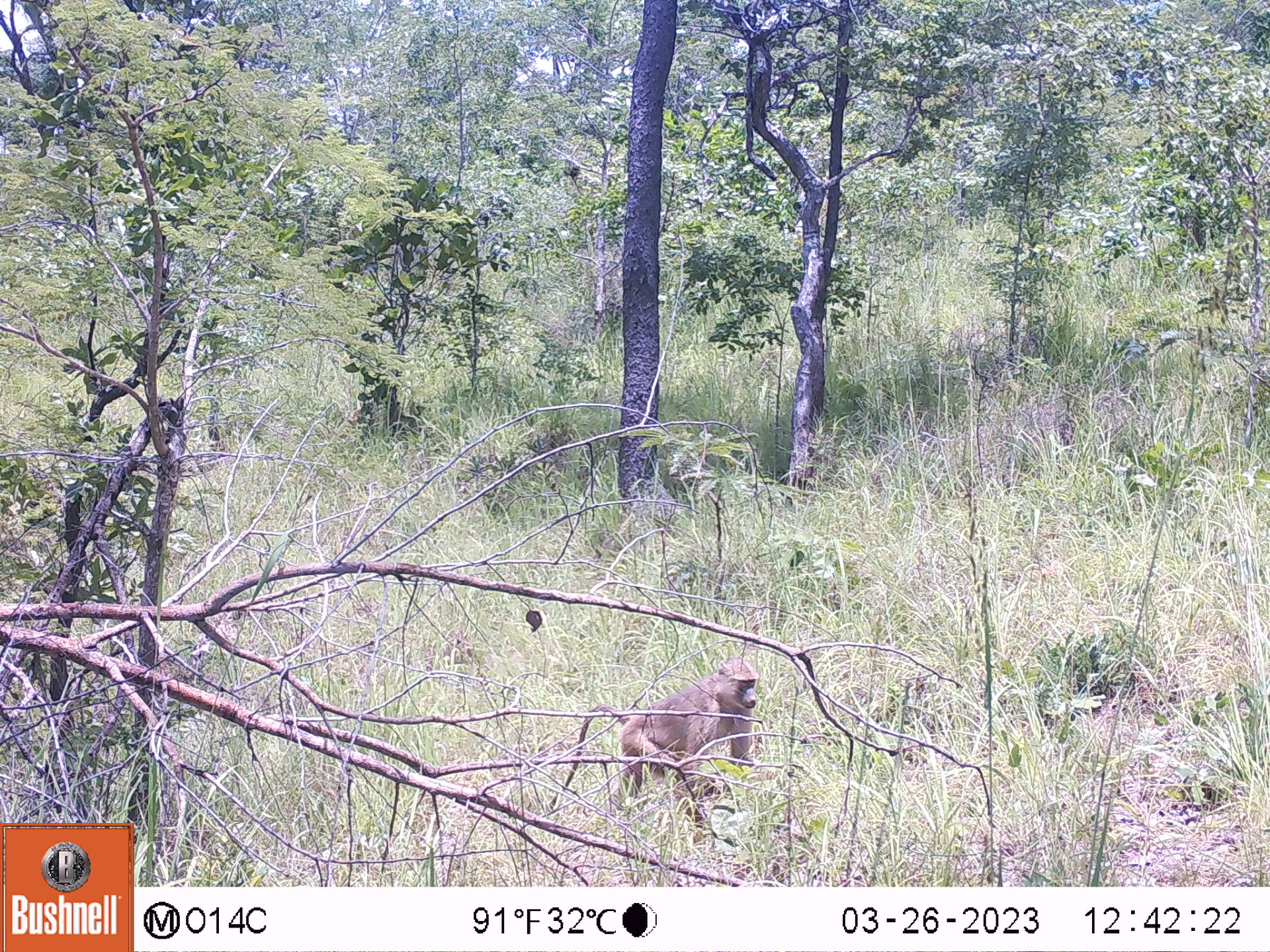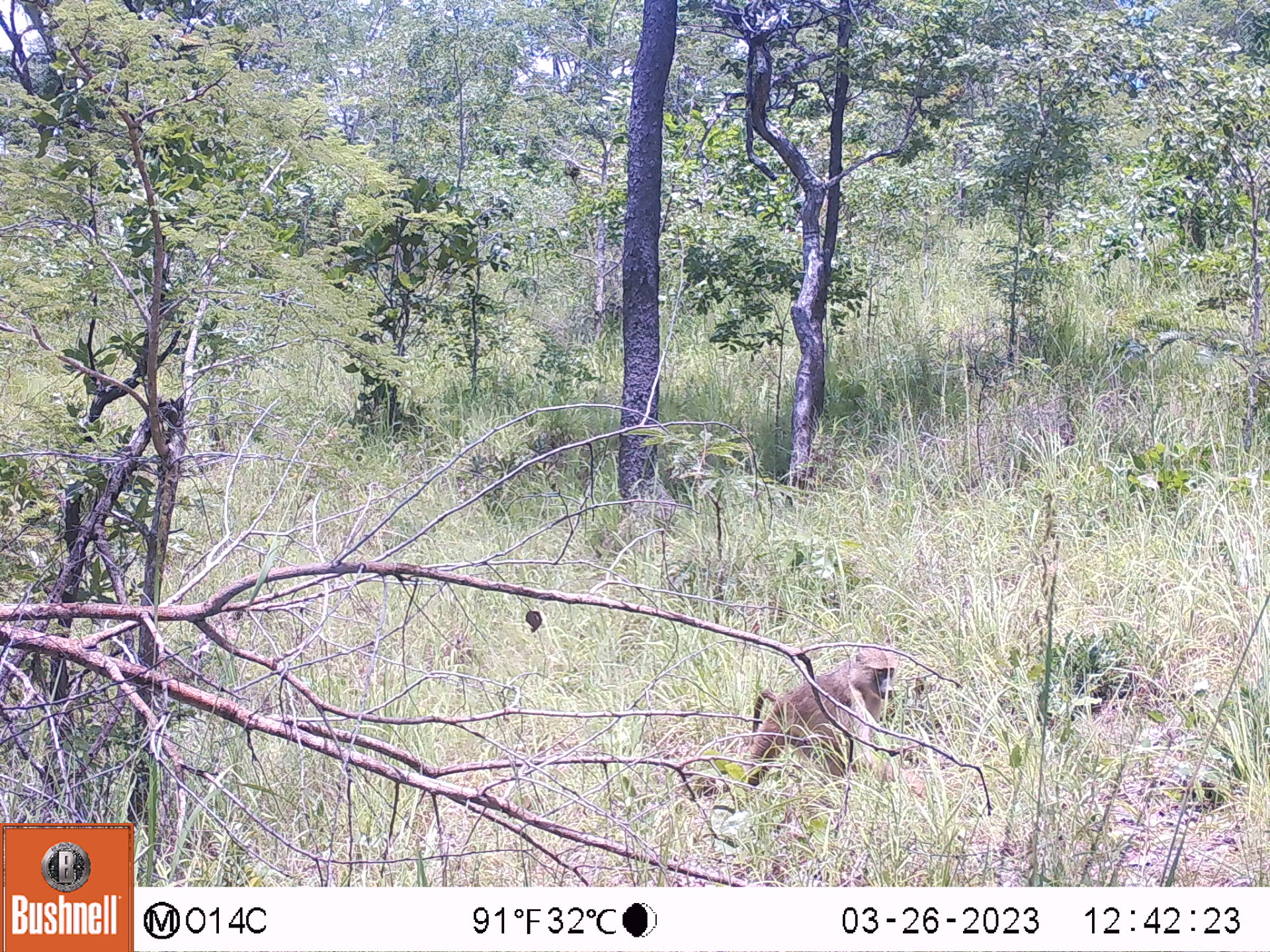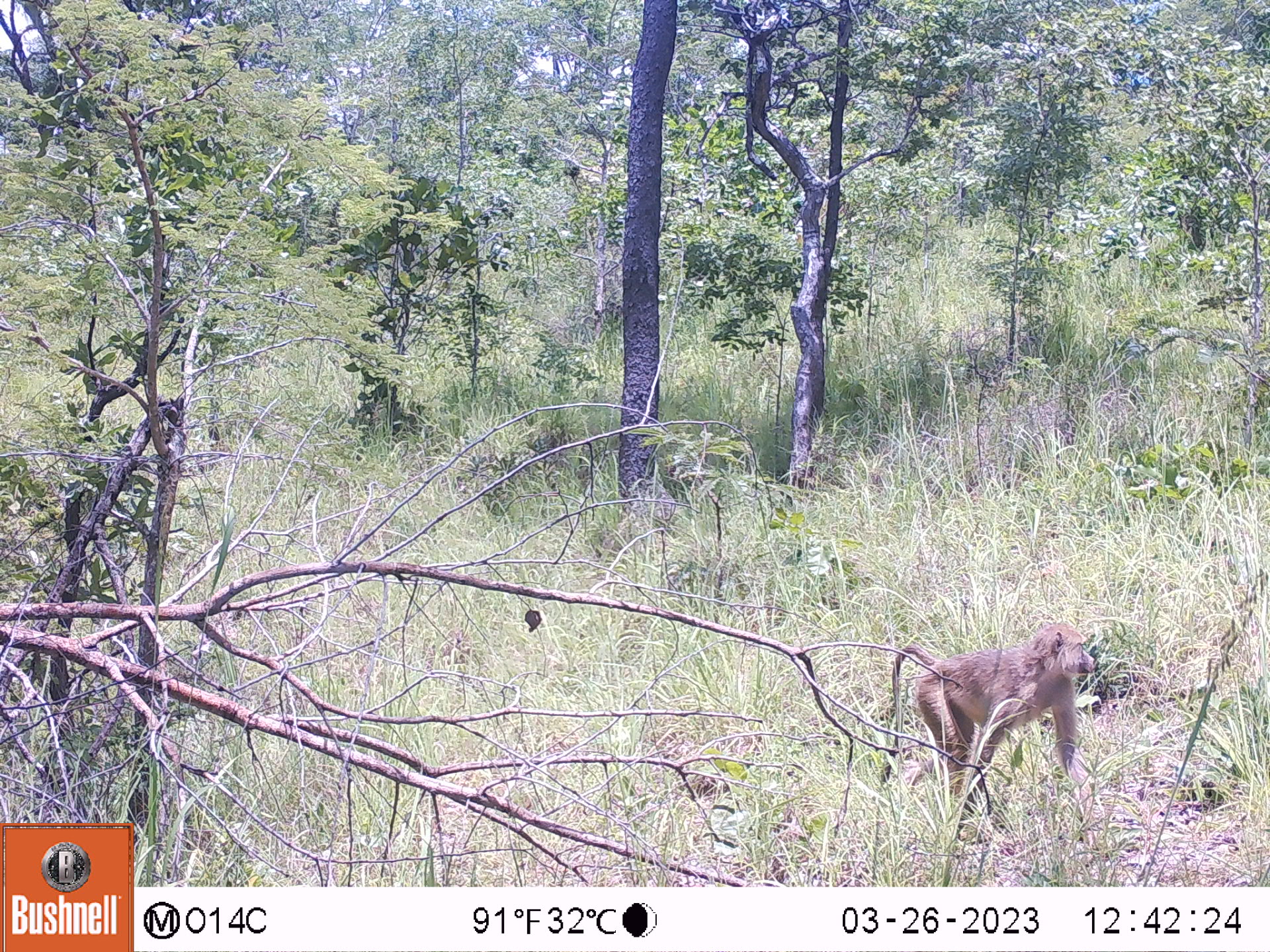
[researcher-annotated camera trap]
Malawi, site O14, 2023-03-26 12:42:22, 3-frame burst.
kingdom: Animalia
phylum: Chordata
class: Mammalia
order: Primates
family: Cercopithecidae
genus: Papio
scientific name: Papio cynocephalus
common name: yellow baboon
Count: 1.